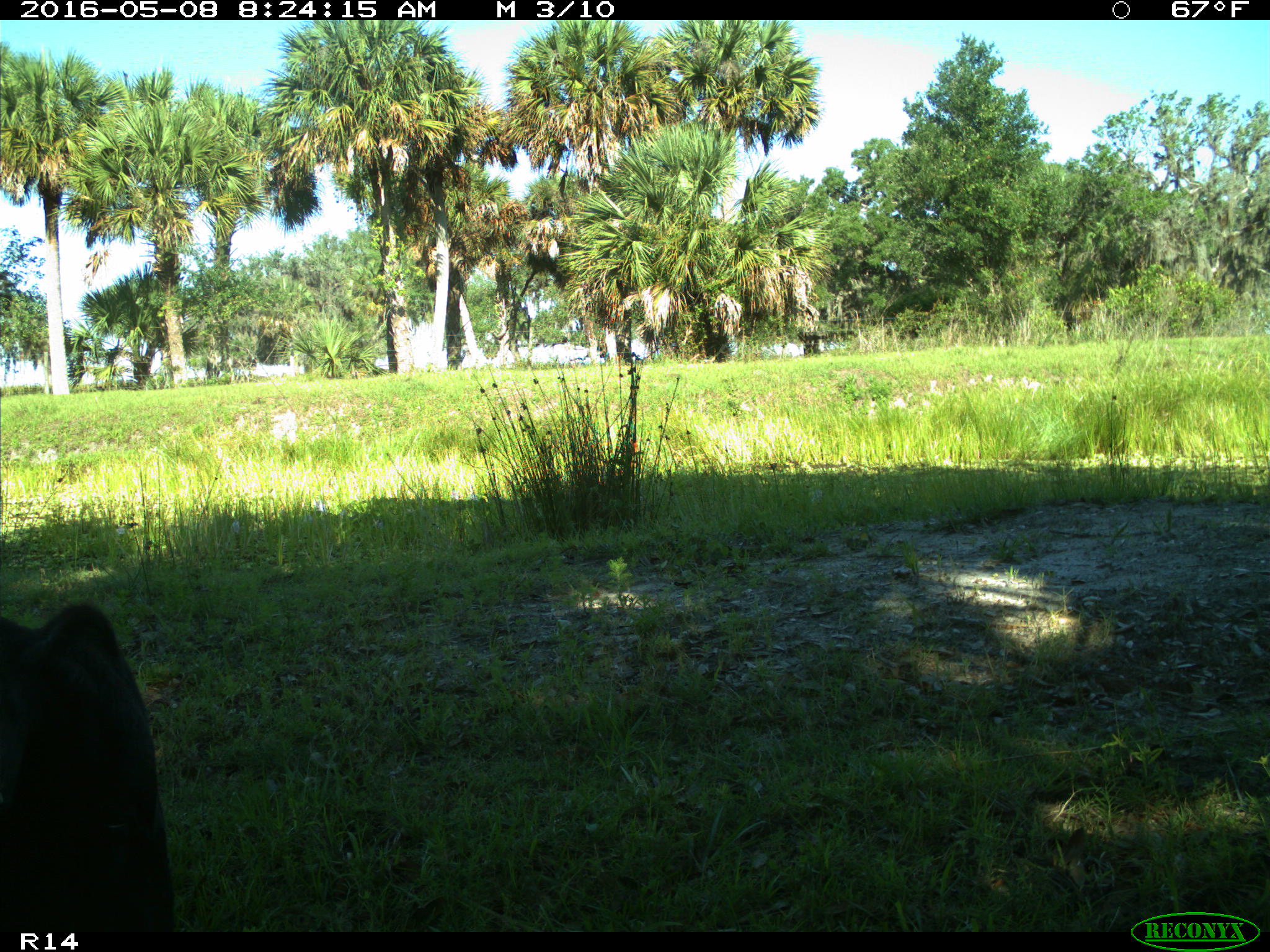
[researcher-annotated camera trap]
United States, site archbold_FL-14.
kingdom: Animalia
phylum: Chordata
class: Mammalia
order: Artiodactyla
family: Bovidae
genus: Bos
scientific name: Bos taurus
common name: domestic cow